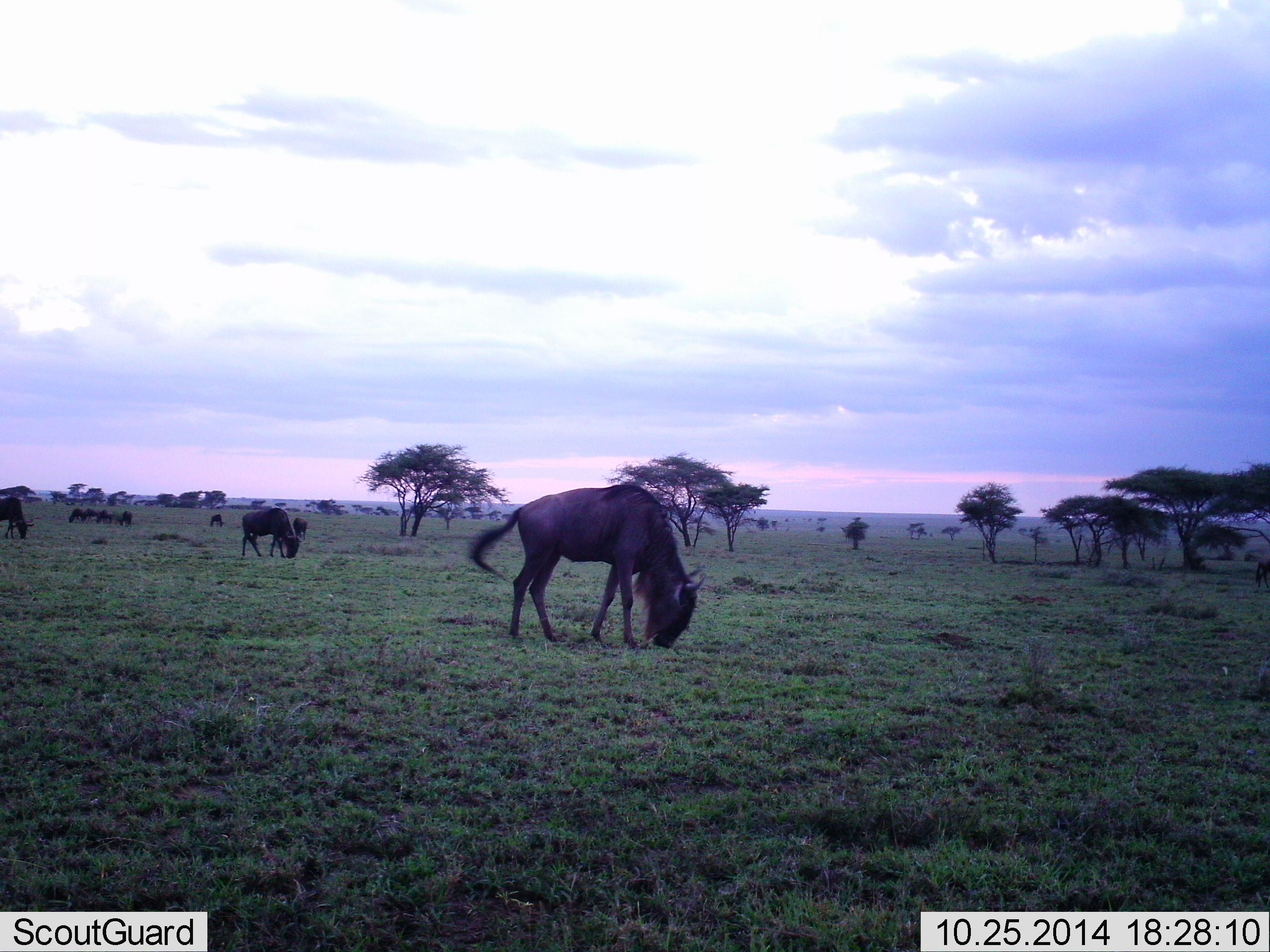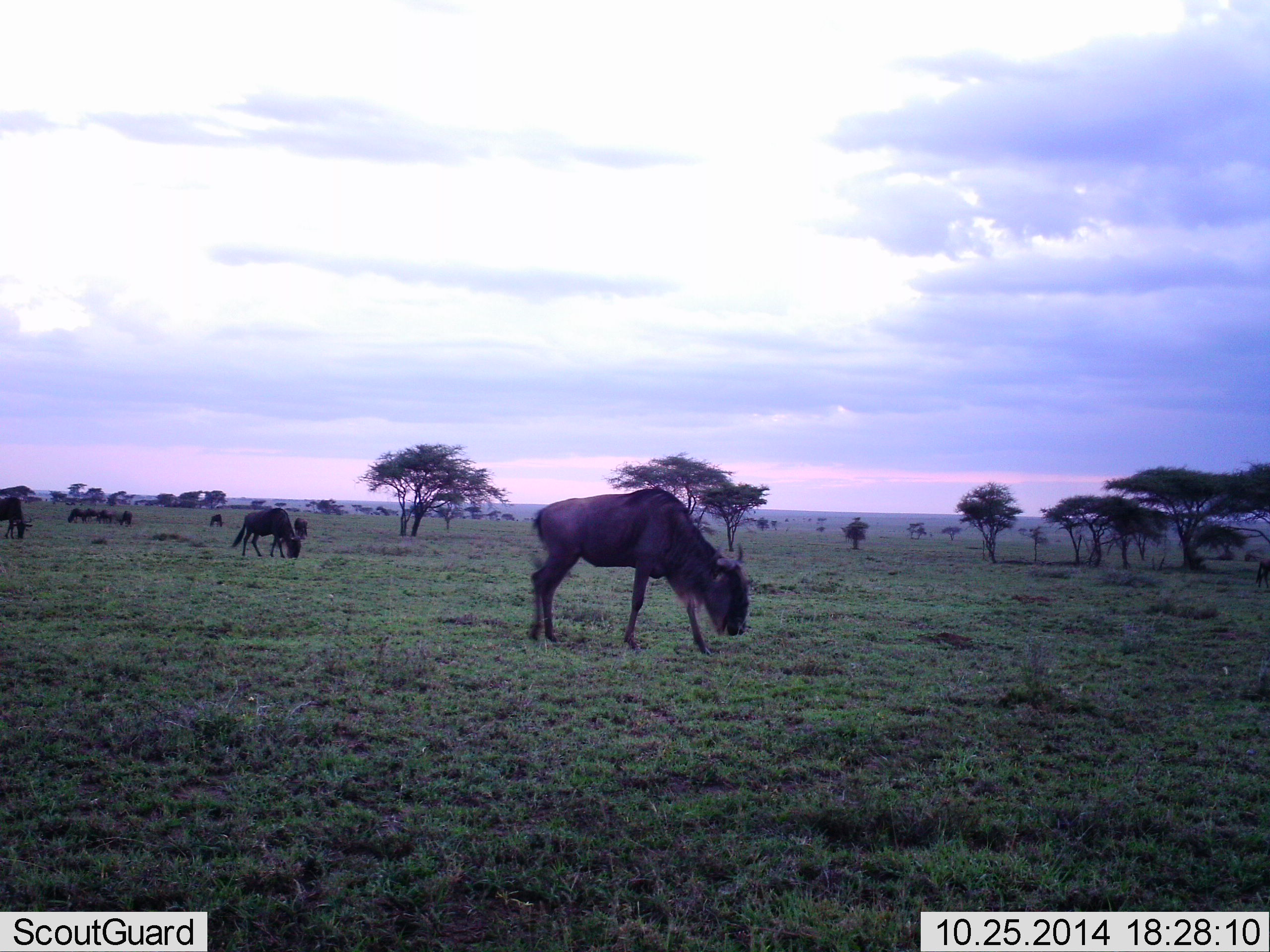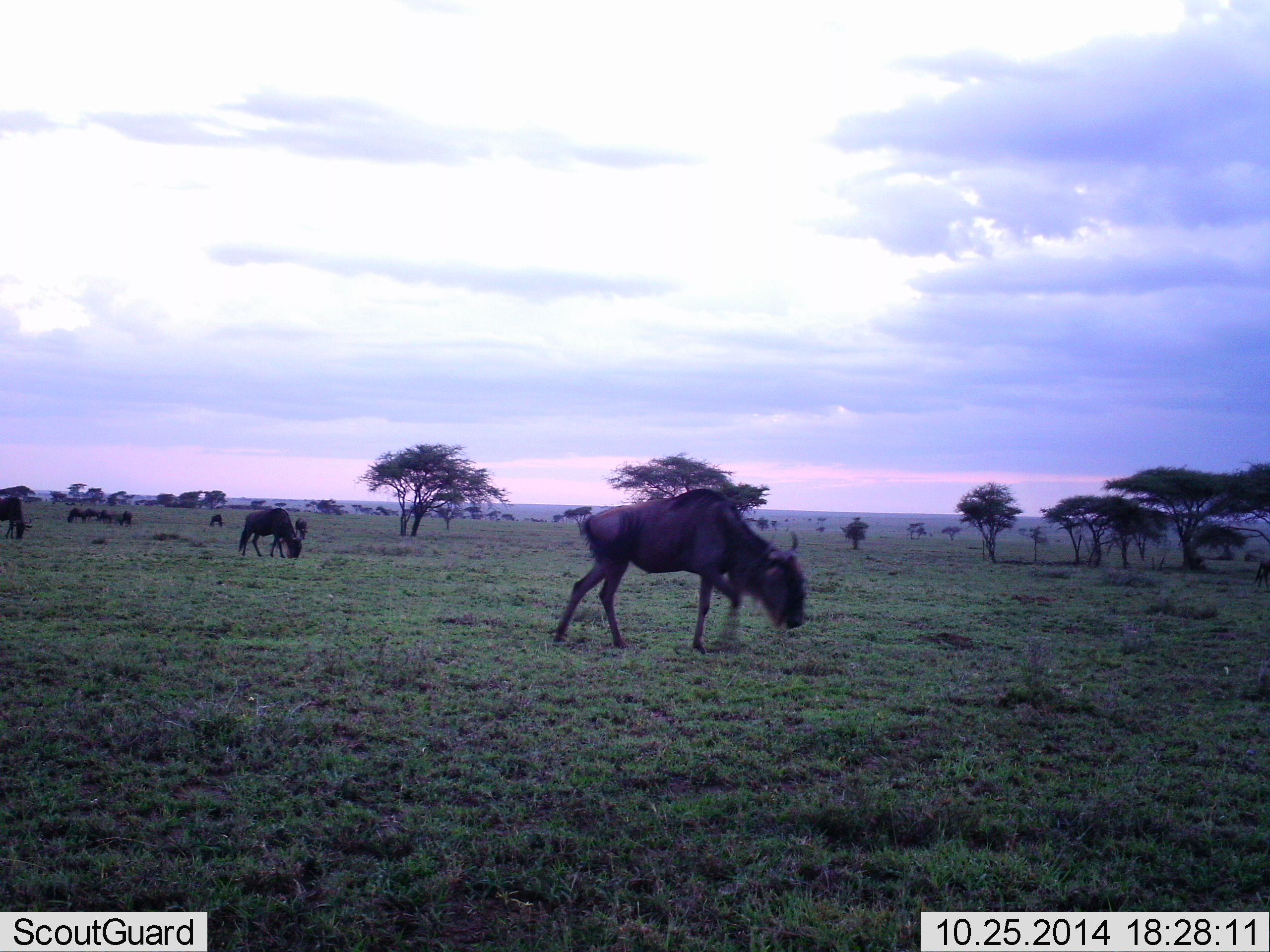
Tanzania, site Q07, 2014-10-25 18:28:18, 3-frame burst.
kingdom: Animalia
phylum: Chordata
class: Mammalia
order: Artiodactyla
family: Bovidae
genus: Connochaetes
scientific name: Connochaetes taurinus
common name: blue wildebeest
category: wildebeest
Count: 11-50.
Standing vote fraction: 40%.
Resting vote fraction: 0%.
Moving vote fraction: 40%.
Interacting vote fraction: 0%.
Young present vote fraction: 0%.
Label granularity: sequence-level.